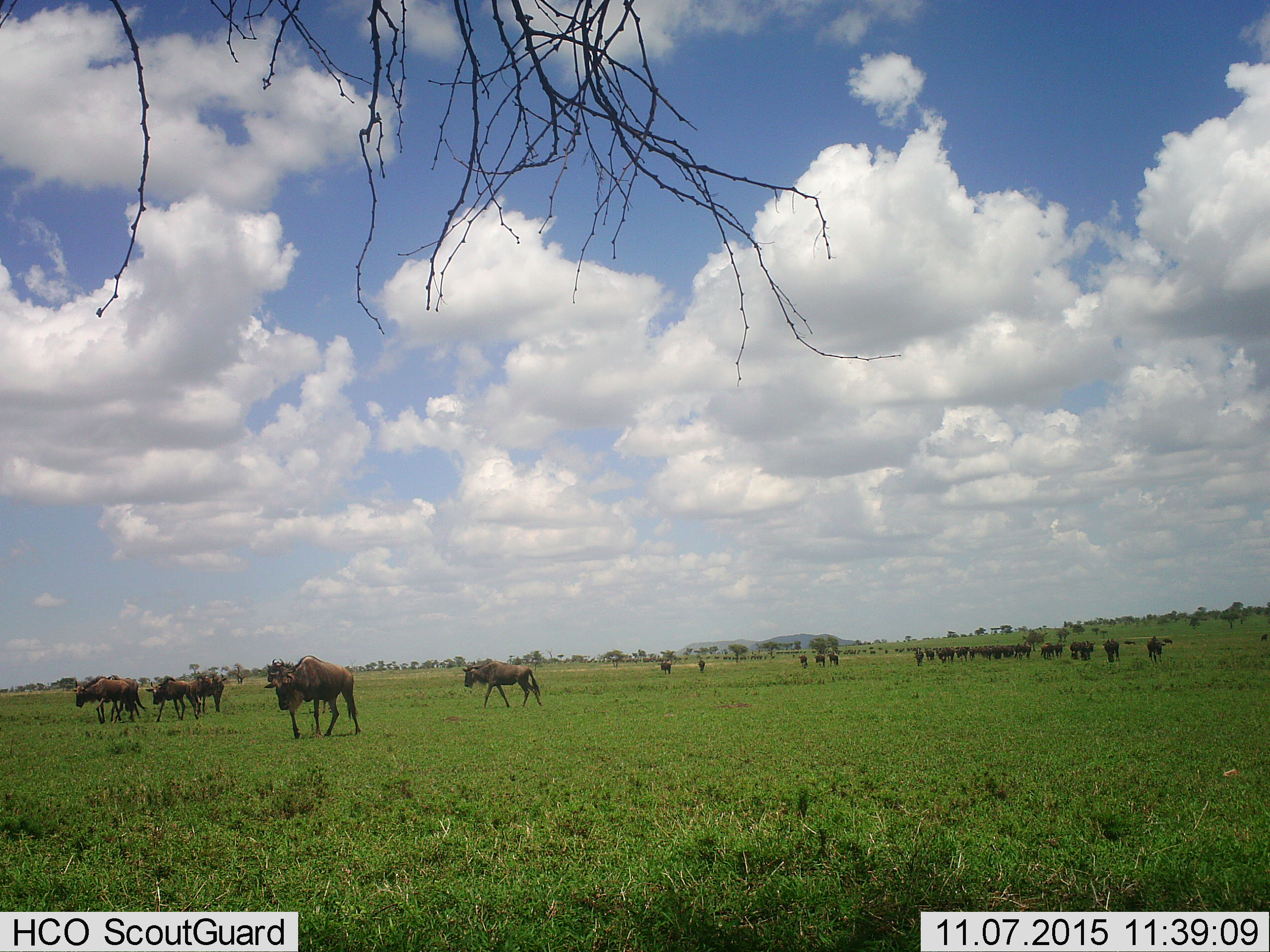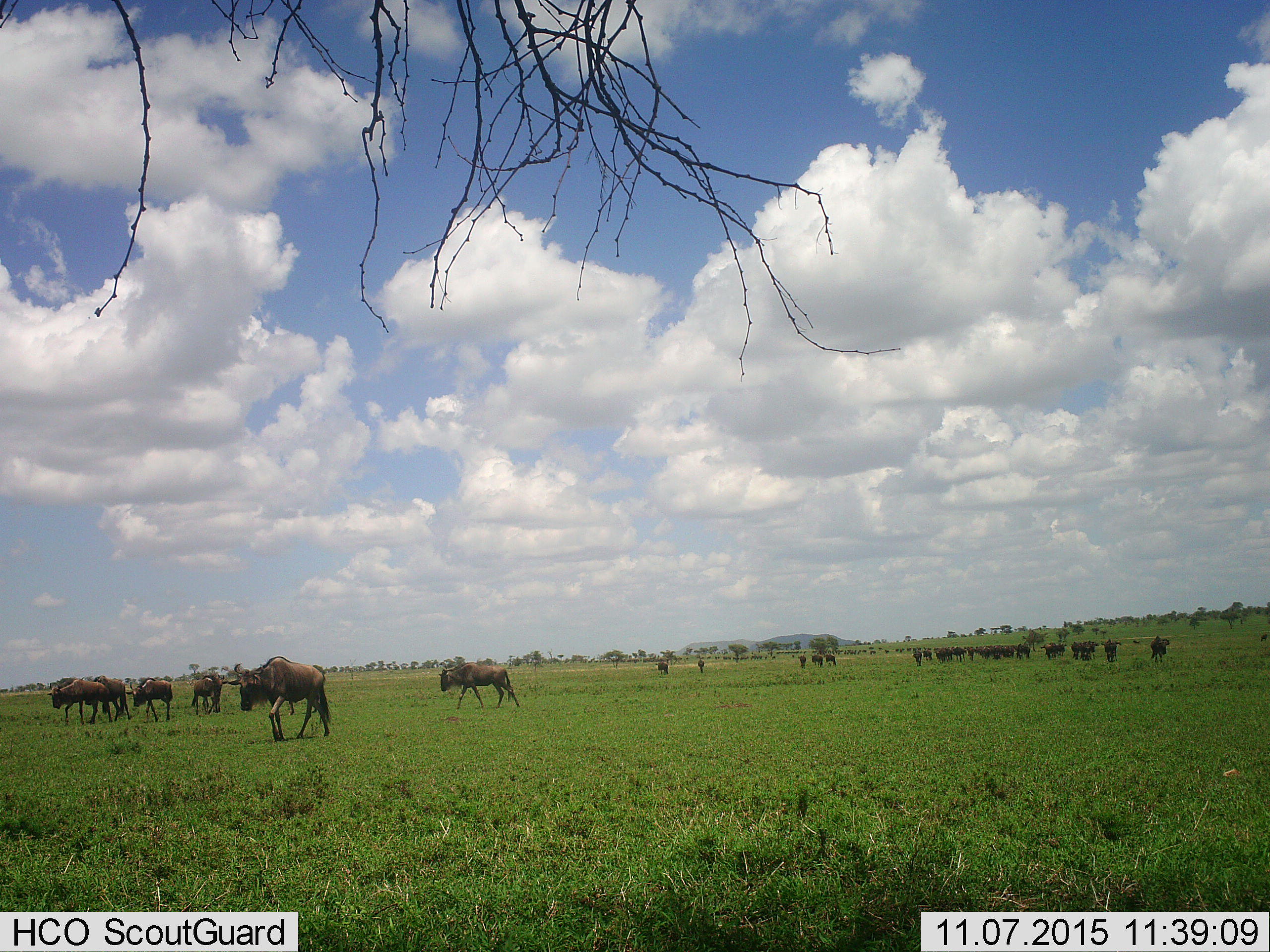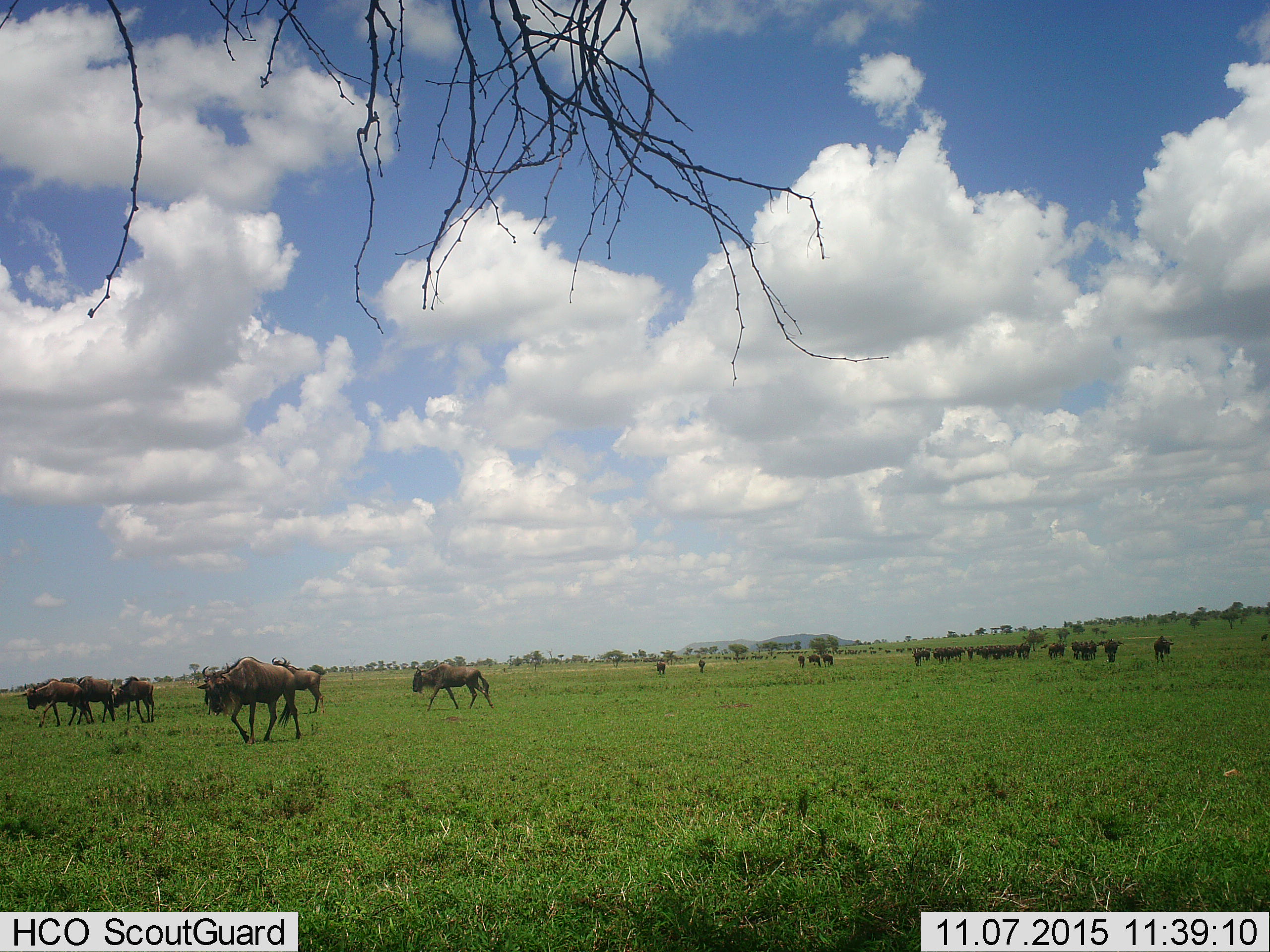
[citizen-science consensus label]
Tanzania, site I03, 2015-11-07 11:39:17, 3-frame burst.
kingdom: Animalia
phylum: Chordata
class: Mammalia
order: Artiodactyla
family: Bovidae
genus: Connochaetes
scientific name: Connochaetes taurinus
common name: blue wildebeest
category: wildebeest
Wildebeest (blue wildebeest) (Connochaetes taurinus), count 11-50. Behavior (volunteer vote fractions): standing 25%, resting 0%, moving 88%, interacting 0%. Young present (vote fraction): 0%. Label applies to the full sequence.